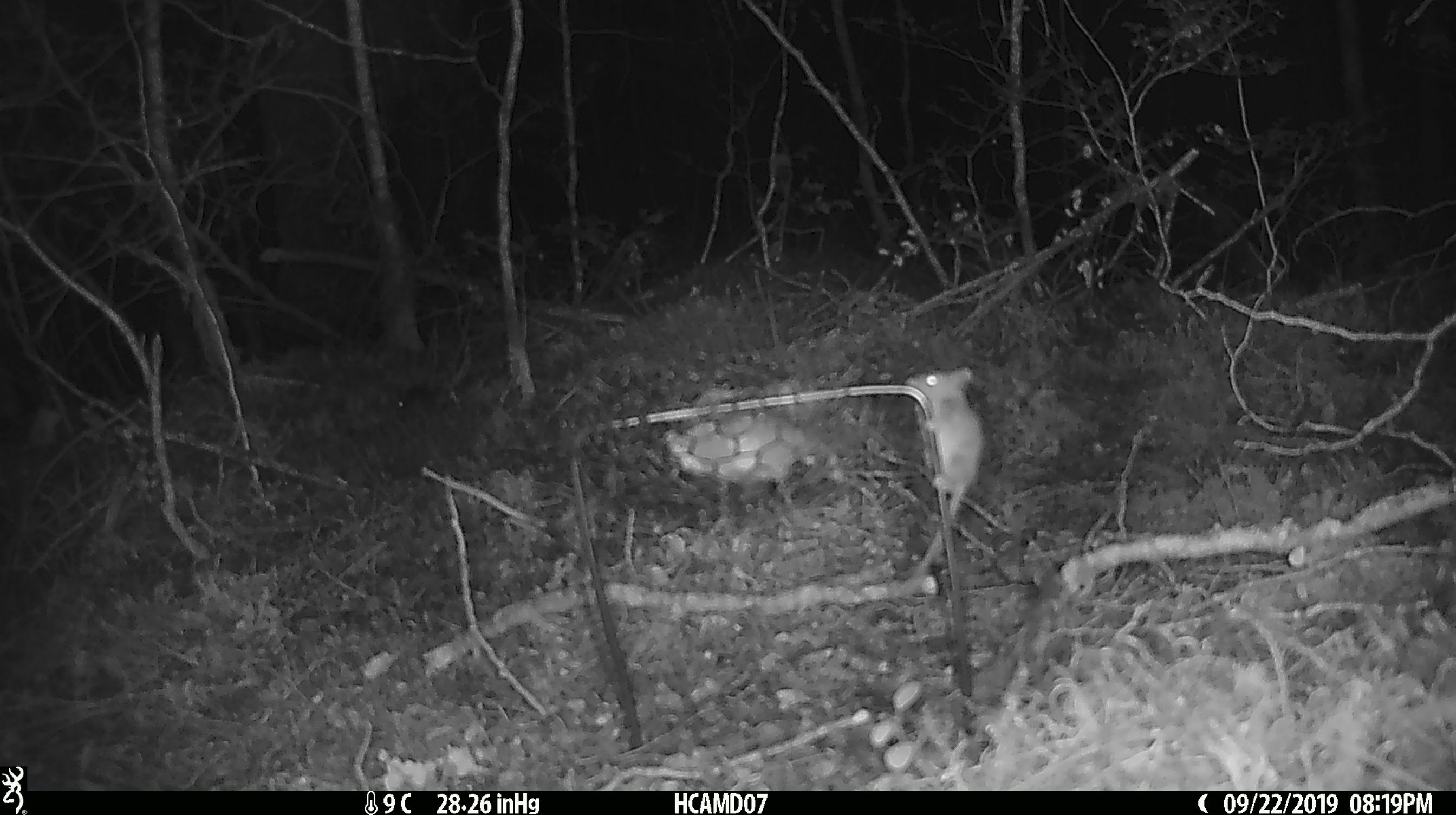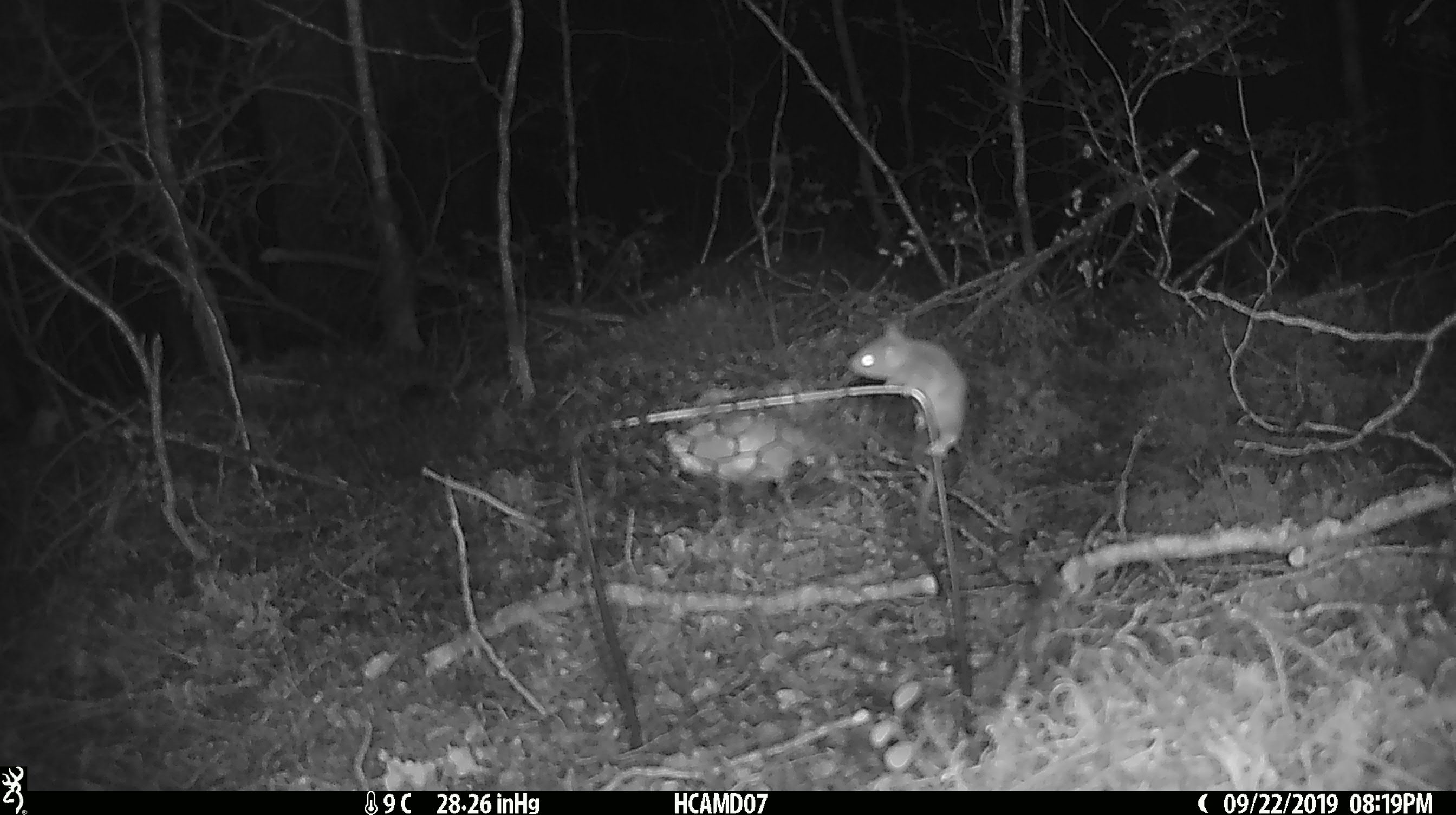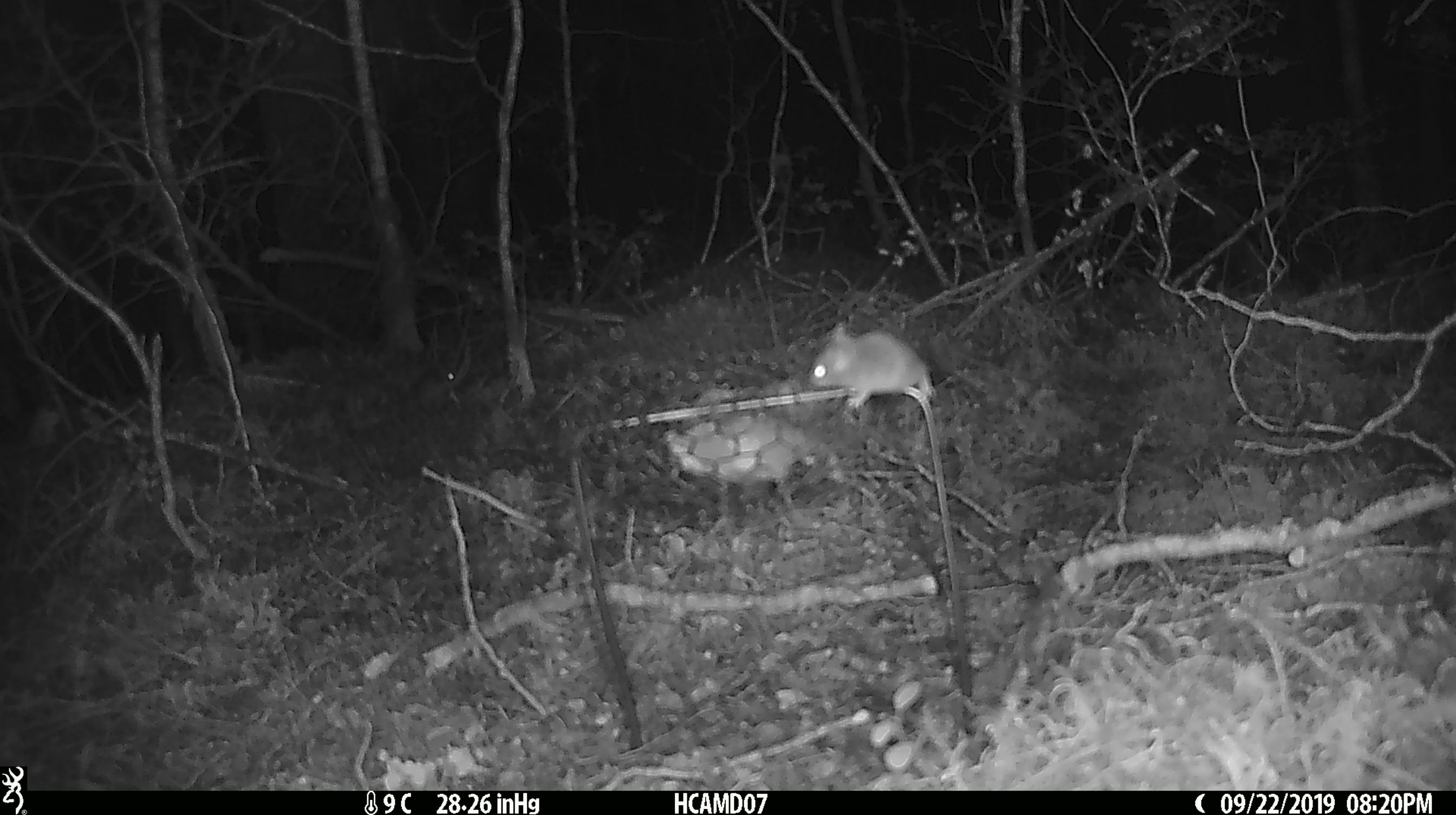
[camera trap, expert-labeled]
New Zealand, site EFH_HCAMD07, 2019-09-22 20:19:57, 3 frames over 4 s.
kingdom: Animalia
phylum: Chordata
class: Mammalia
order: Rodentia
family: Muridae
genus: Mus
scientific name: Mus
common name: mouse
Mouse (Mus).